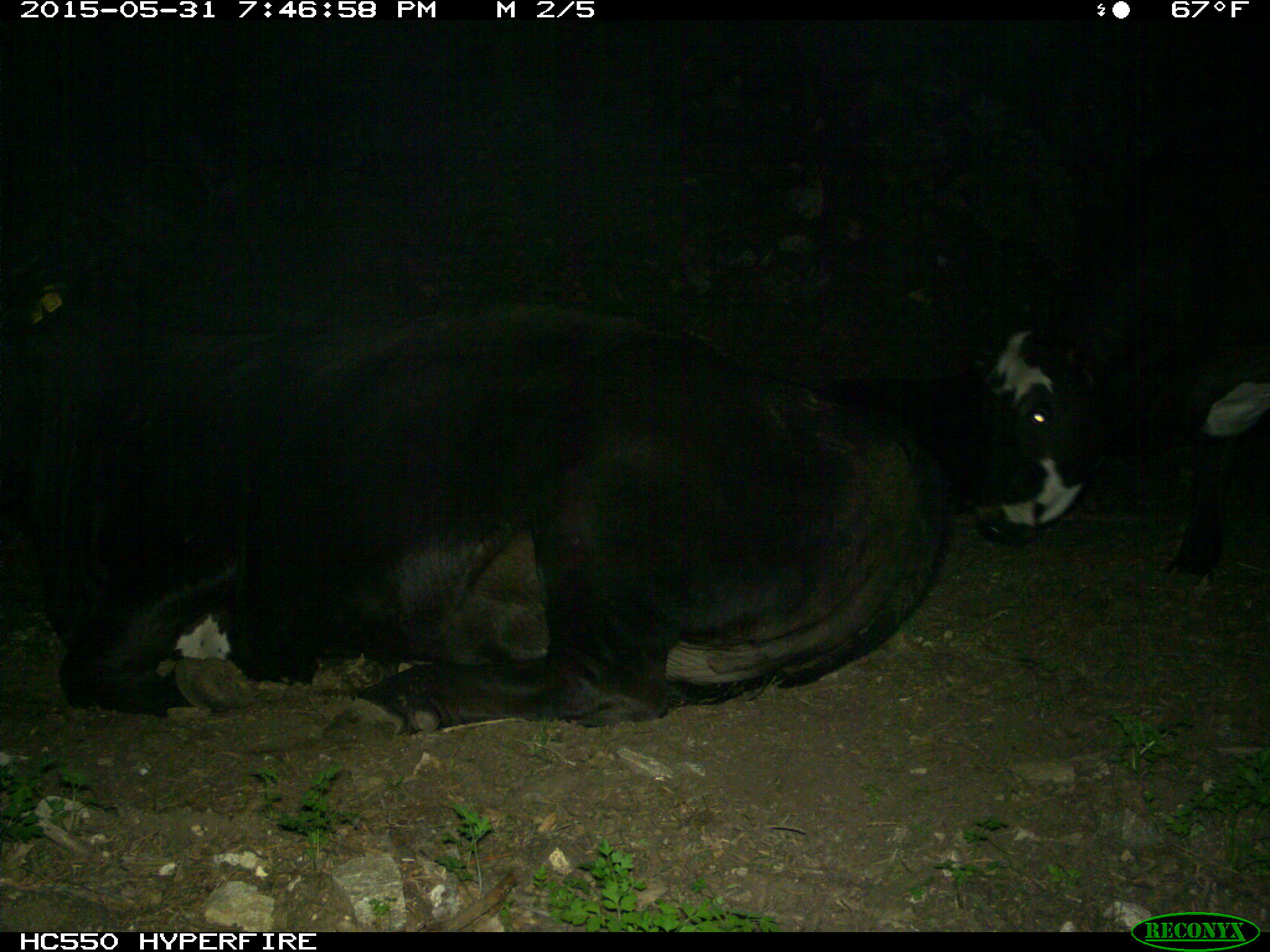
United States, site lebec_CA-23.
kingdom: Animalia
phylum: Chordata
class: Mammalia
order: Artiodactyla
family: Bovidae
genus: Bos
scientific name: Bos taurus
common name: domestic cow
Bos taurus (domestic cow).